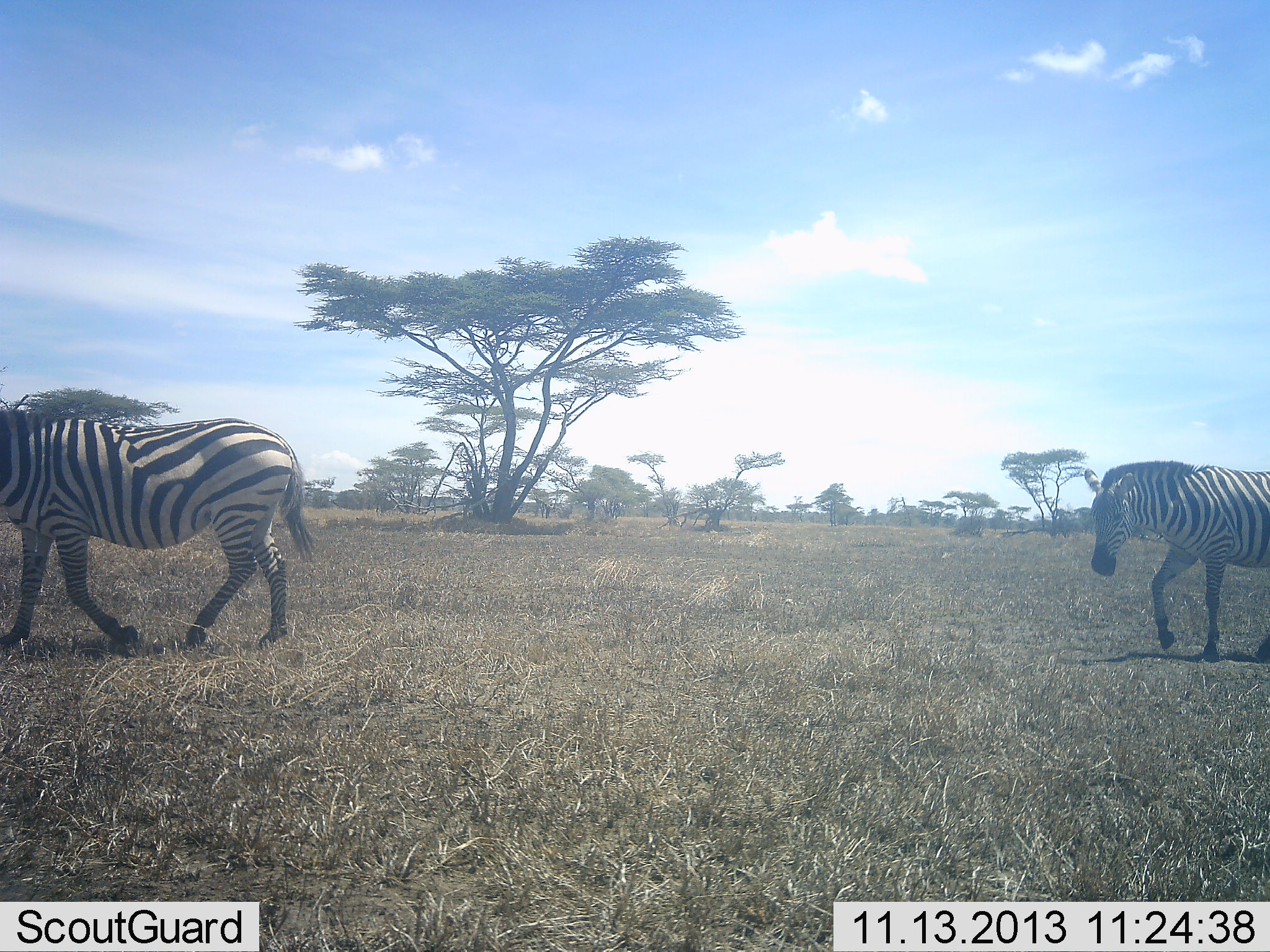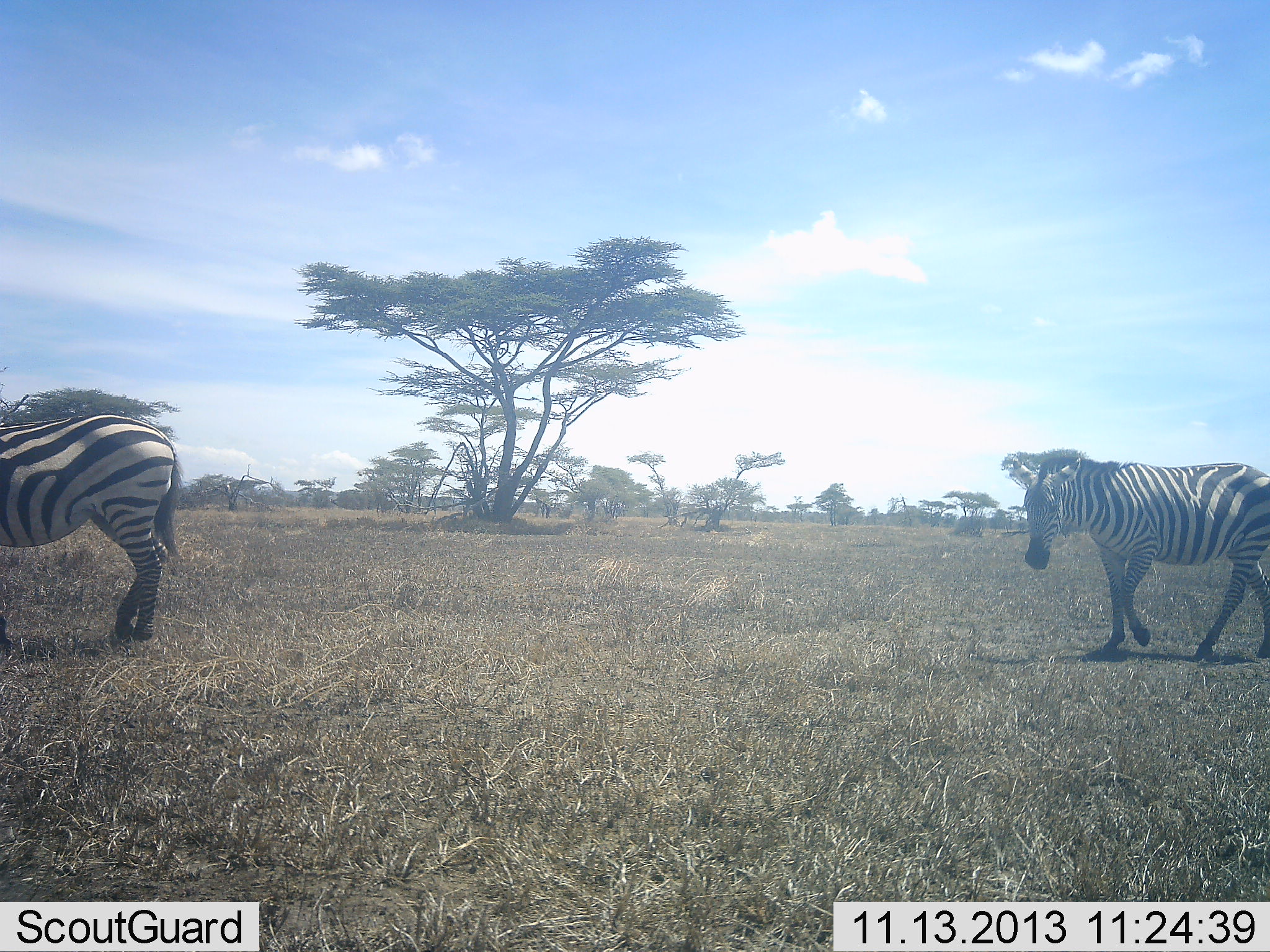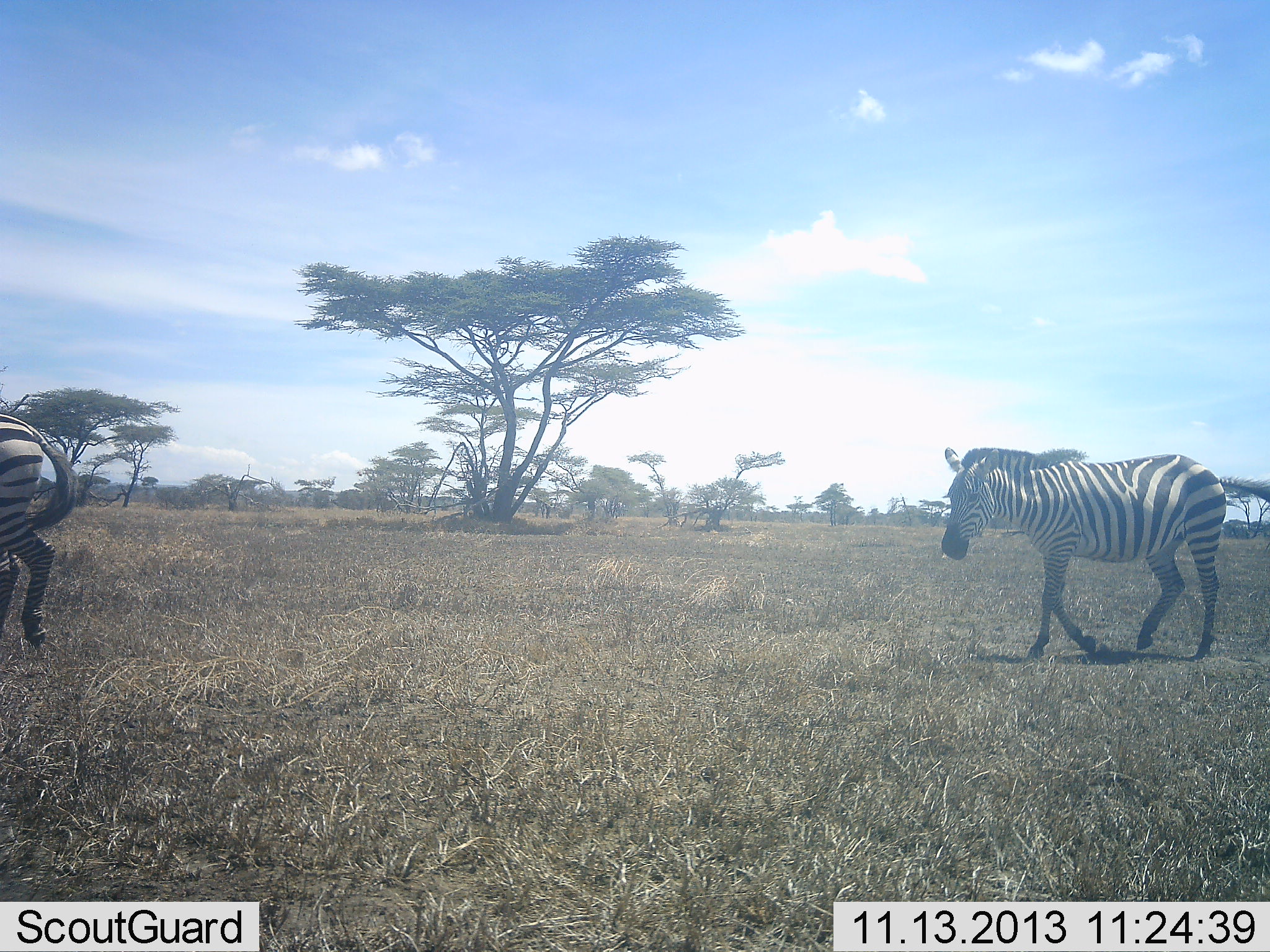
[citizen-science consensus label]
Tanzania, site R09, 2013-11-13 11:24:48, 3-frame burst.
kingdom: Animalia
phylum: Chordata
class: Mammalia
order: Perissodactyla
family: Equidae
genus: Equus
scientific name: Equus quagga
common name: plains zebra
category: zebra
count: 2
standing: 10%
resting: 0%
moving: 100%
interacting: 0%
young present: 0%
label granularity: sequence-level